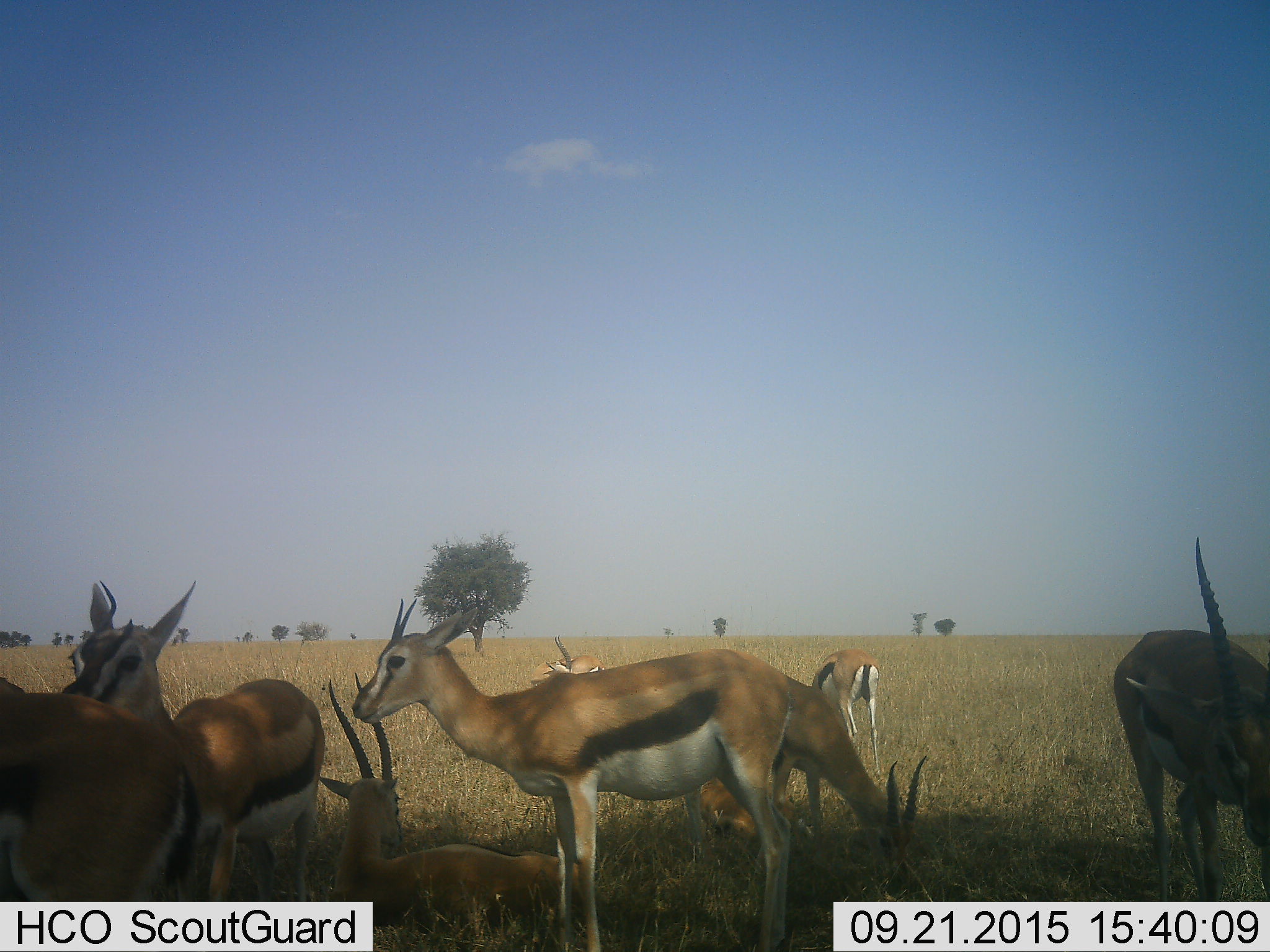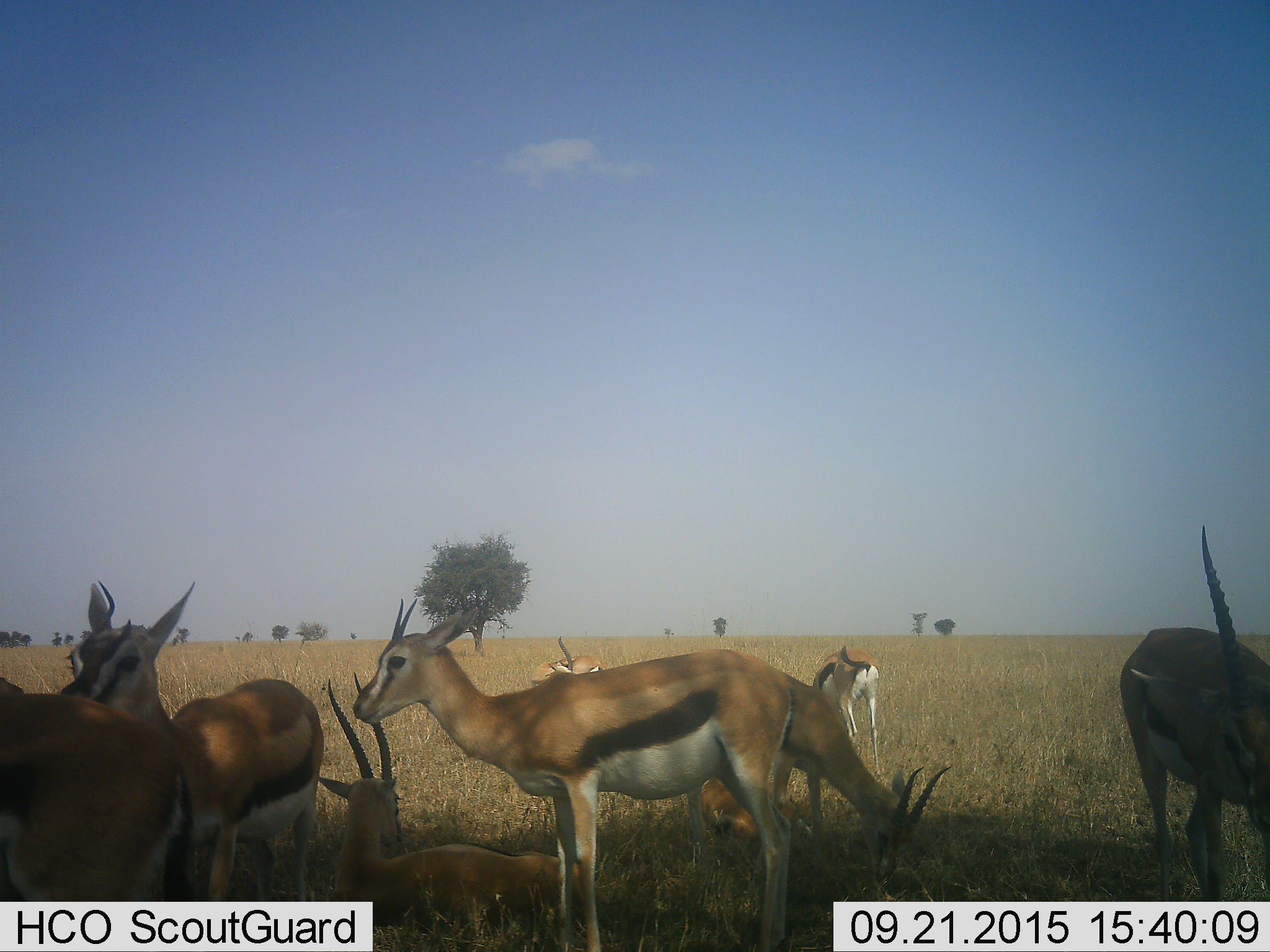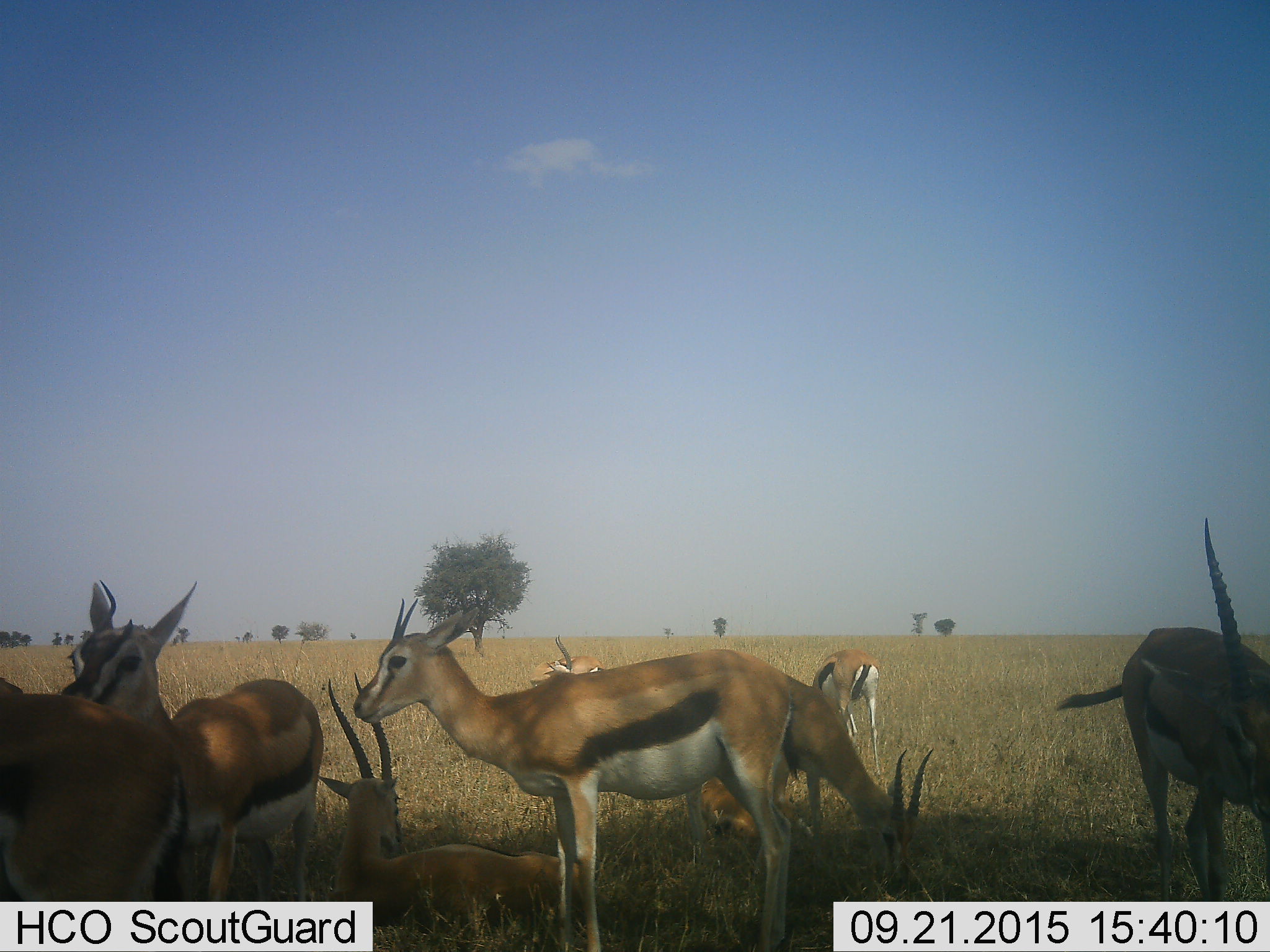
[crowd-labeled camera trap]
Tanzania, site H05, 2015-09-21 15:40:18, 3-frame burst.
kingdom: Animalia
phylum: Chordata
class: Mammalia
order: Artiodactyla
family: Bovidae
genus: Eudorcas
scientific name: Eudorcas thomsonii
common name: thomson's gazelle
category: gazellethomsons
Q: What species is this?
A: Gazellethomsons (thomson's gazelle) (Eudorcas thomsonii).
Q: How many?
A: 8.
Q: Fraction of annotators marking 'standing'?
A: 100%.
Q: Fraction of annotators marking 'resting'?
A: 88%.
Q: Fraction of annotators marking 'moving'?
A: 25%.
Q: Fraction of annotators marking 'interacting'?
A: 25%.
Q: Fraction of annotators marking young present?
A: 25%.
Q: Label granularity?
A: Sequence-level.